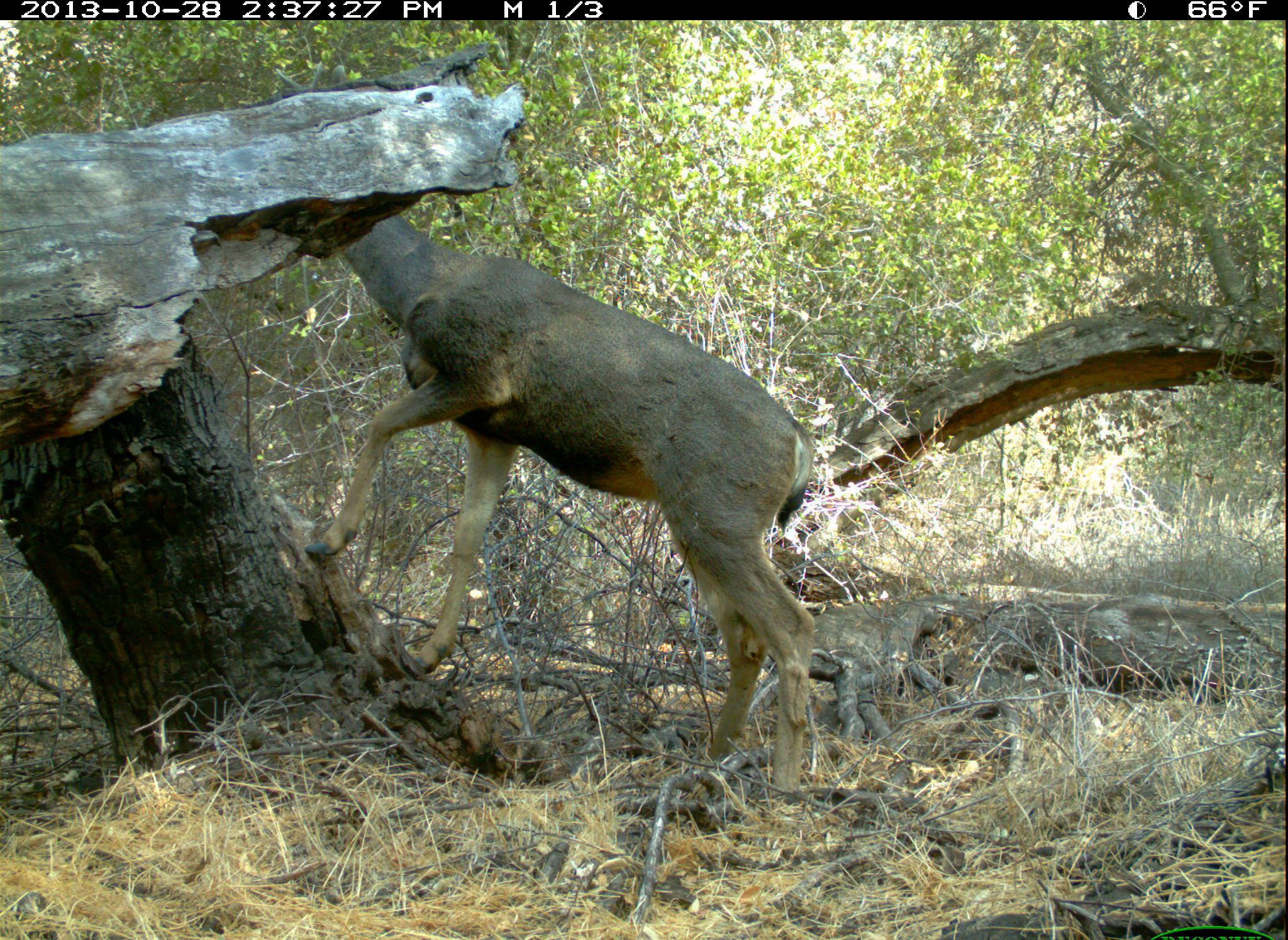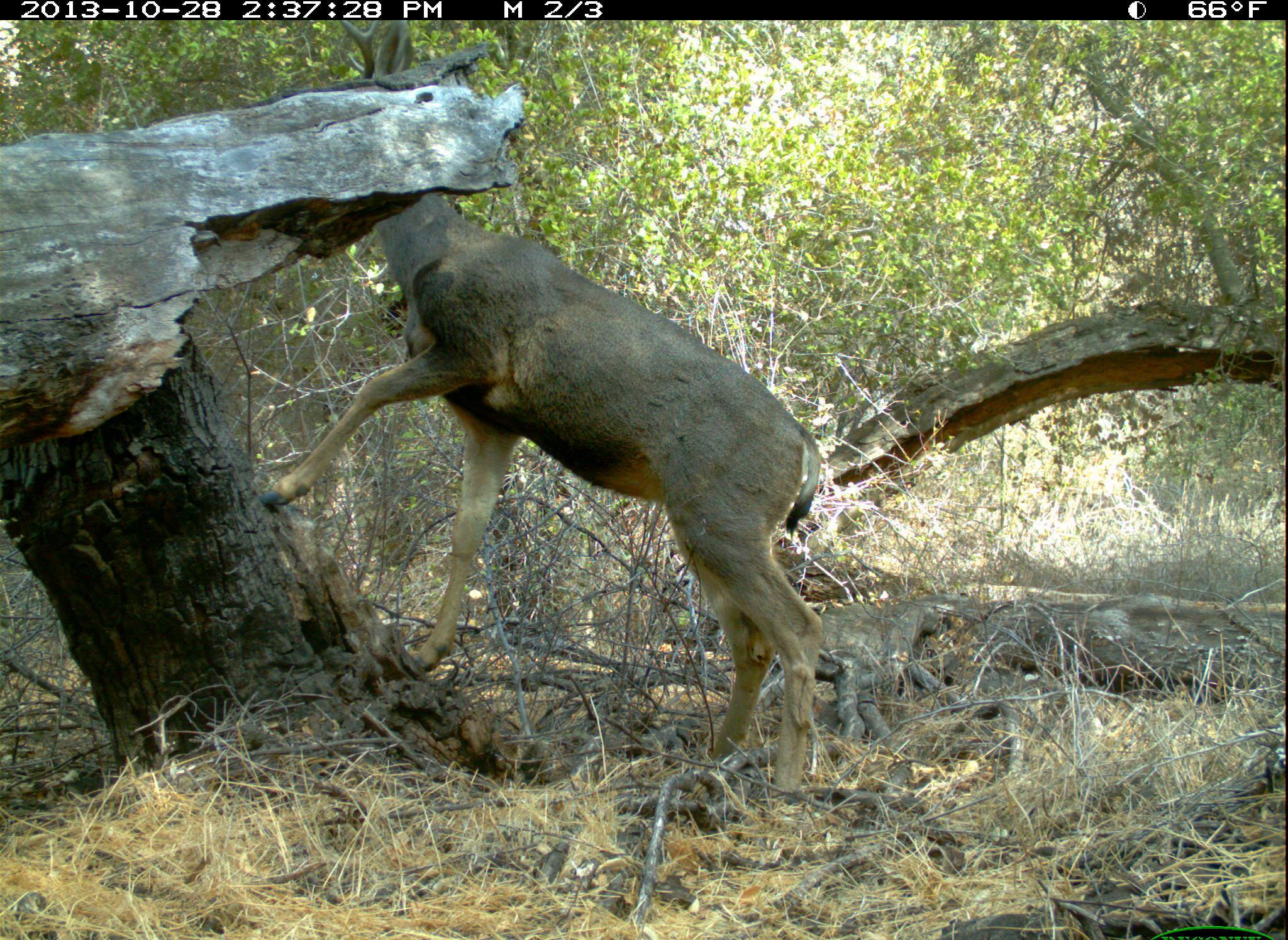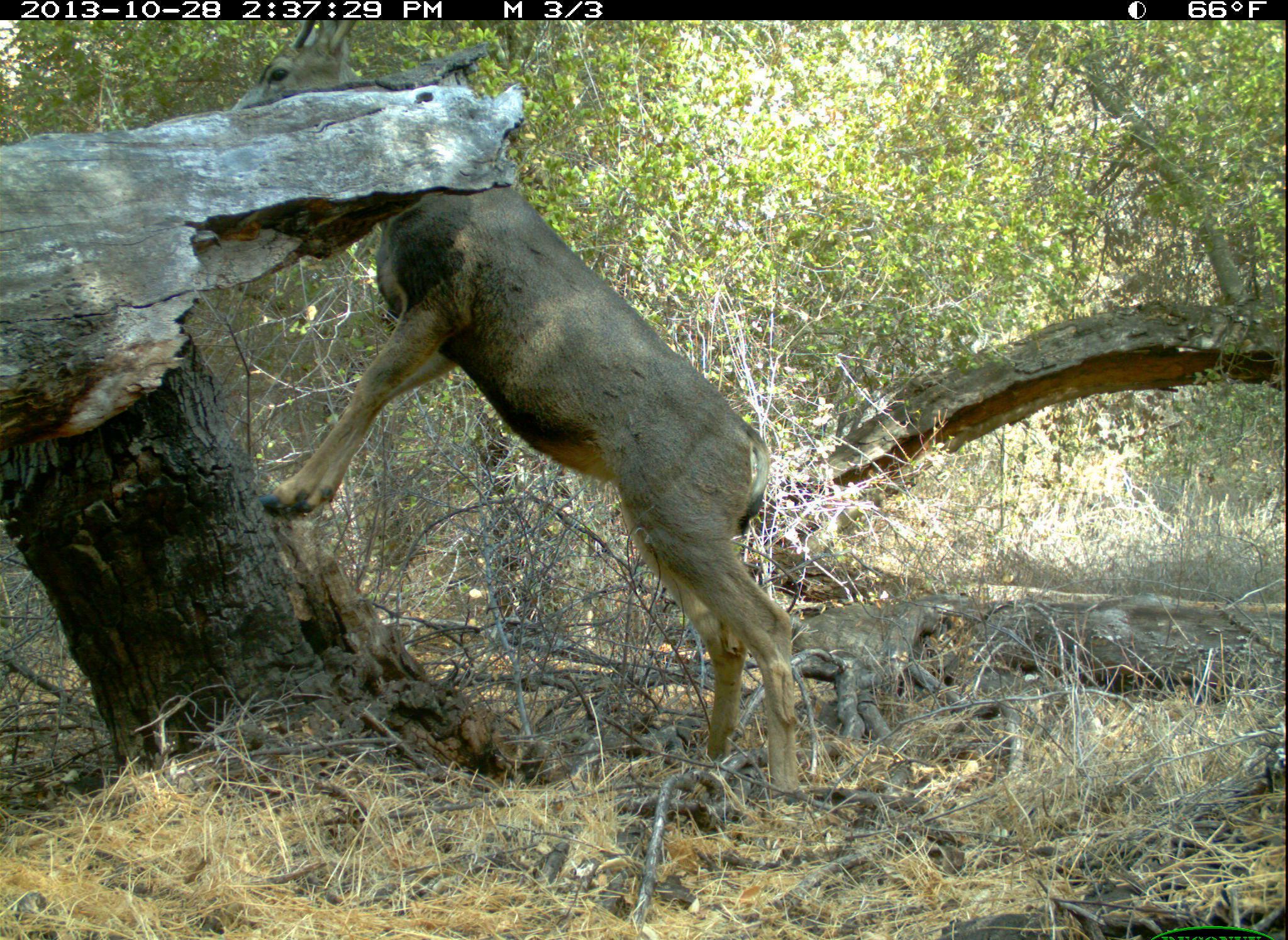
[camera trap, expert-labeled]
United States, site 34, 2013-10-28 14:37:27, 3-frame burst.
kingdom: Animalia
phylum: Chordata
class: Mammalia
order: Artiodactyla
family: Cervidae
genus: Odocoileus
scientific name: Odocoileus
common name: deer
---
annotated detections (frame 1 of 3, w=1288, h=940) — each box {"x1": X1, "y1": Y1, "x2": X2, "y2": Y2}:
deer: {"x1": 304, "y1": 207, "x2": 818, "y2": 804}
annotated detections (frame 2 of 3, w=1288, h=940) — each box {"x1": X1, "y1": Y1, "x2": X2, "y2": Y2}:
deer: {"x1": 255, "y1": 185, "x2": 826, "y2": 809}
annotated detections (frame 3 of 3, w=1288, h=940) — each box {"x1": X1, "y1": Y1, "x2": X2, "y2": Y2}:
deer: {"x1": 213, "y1": 21, "x2": 802, "y2": 809}